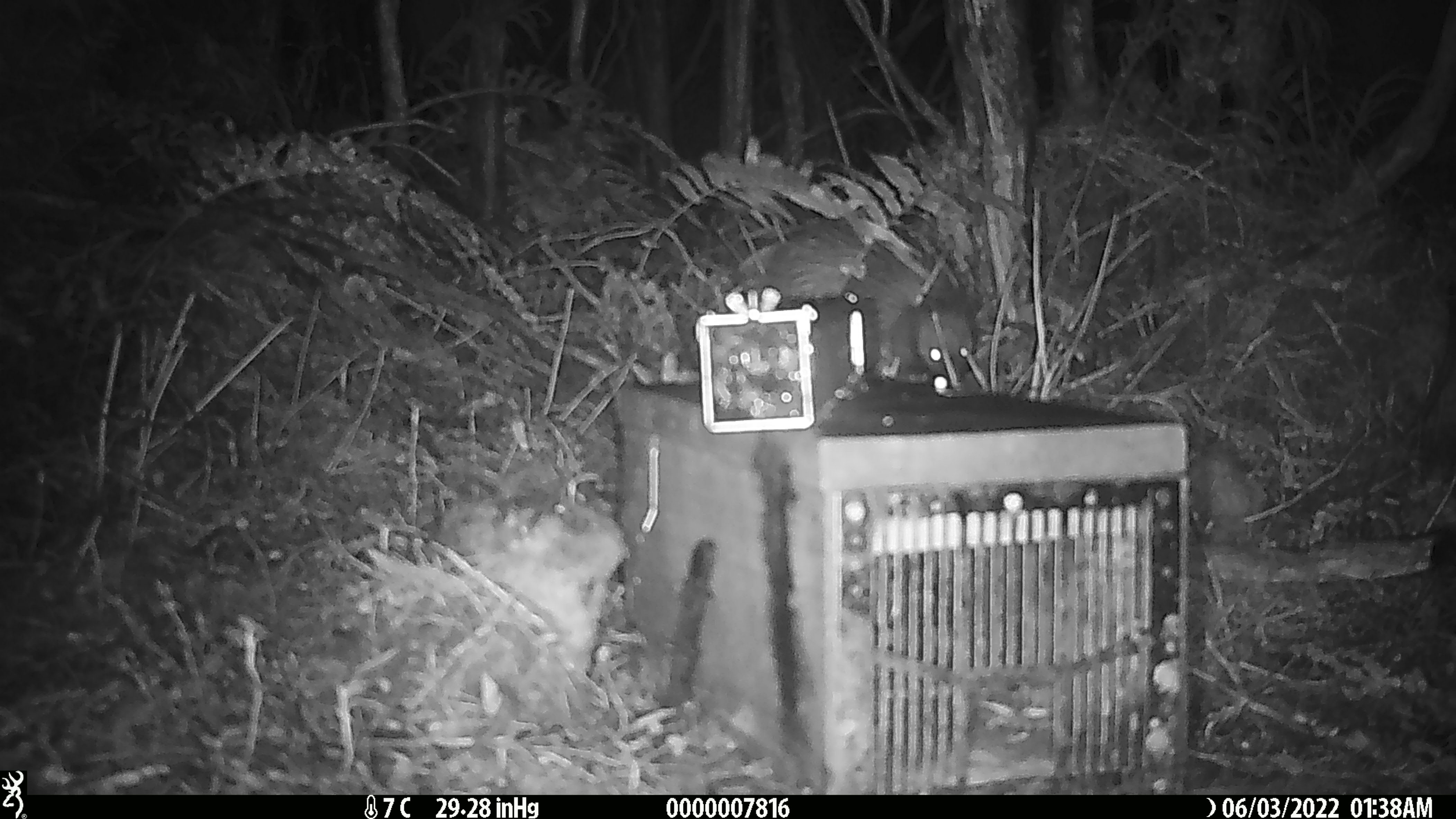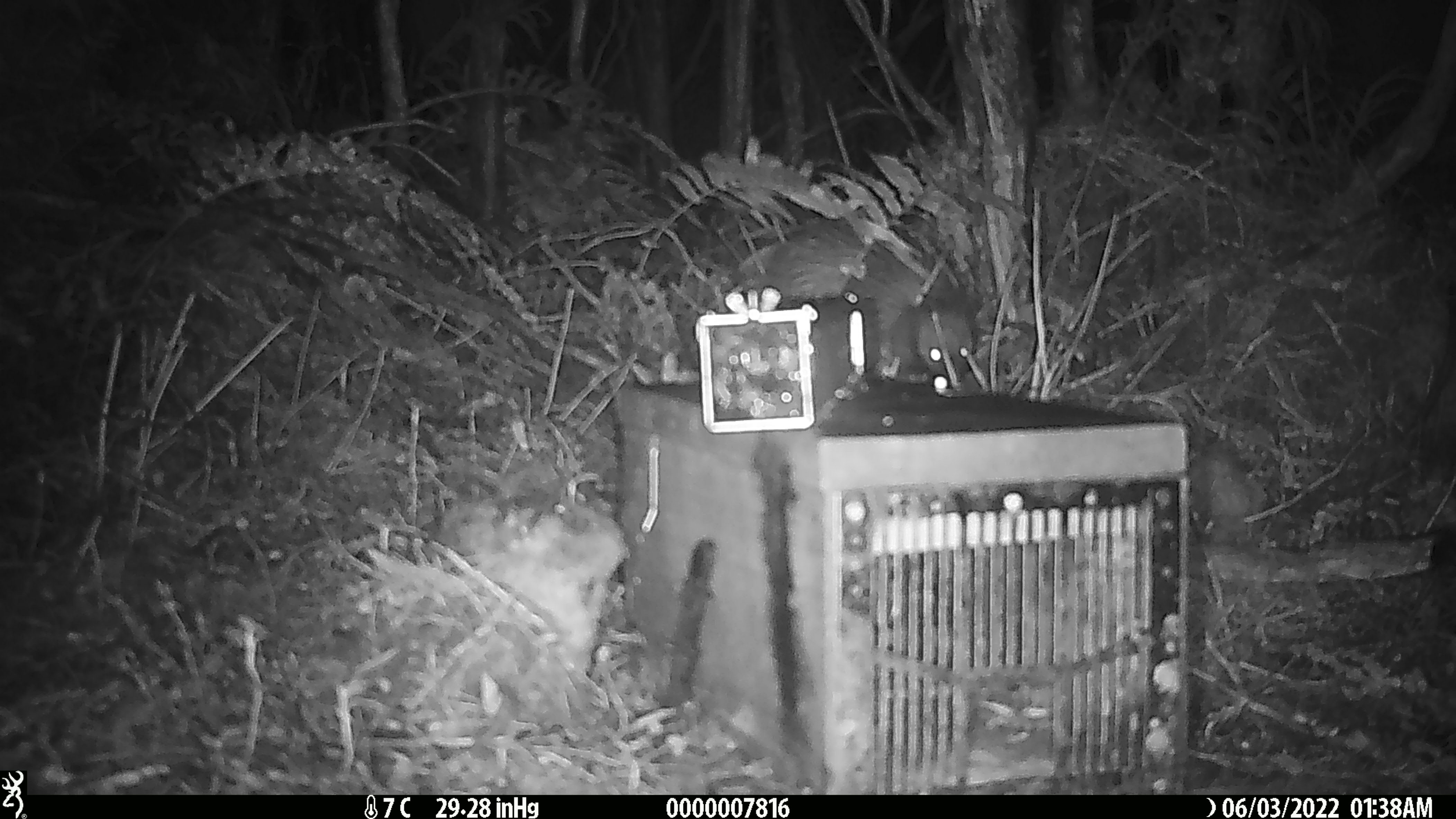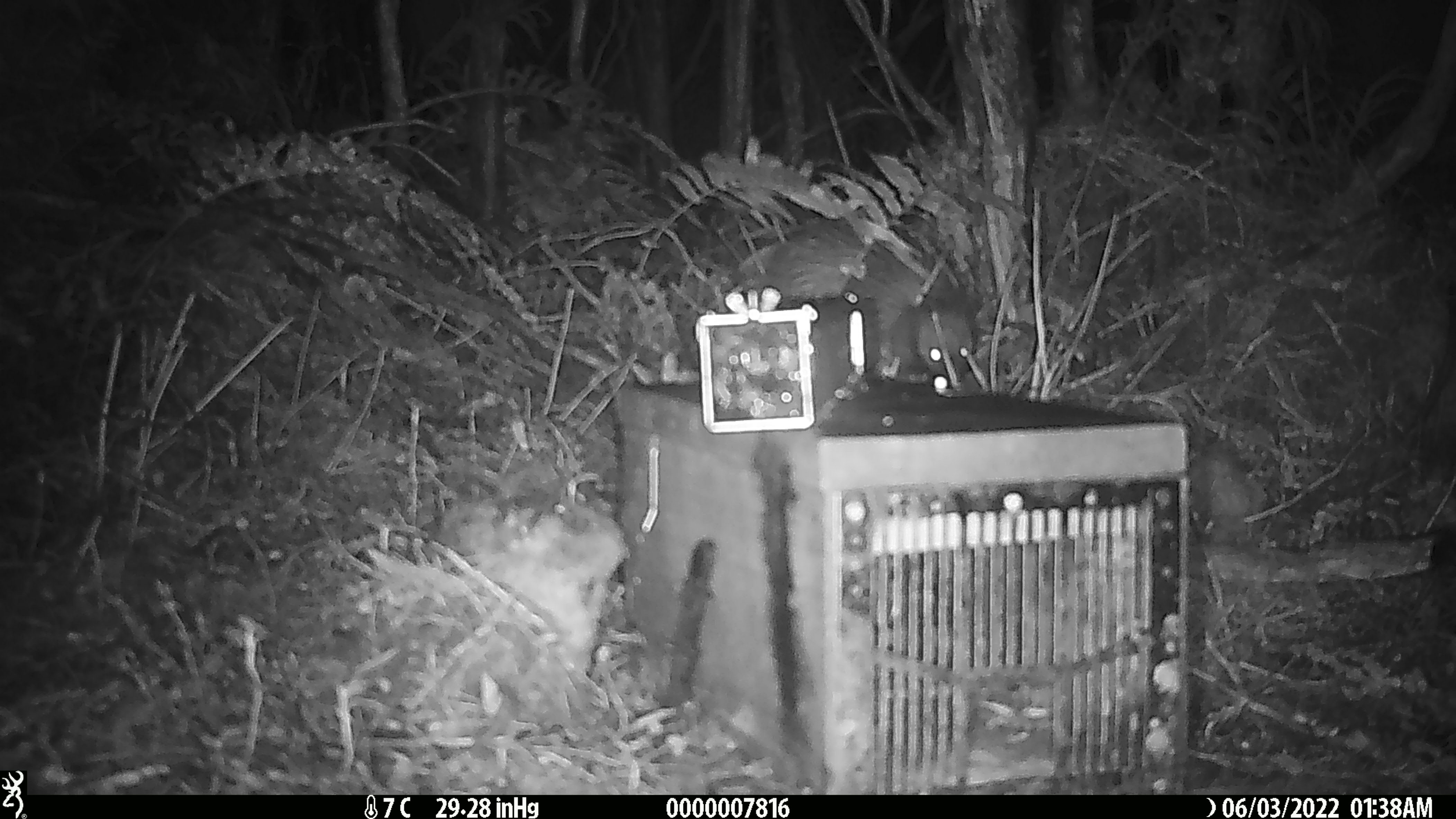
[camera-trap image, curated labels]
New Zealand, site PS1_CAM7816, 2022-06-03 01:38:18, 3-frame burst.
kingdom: Animalia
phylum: Chordata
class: Aves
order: Apterygiformes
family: Apterygidae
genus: Apteryx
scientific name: Apteryx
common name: kiwi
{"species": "kiwi (Apteryx)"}